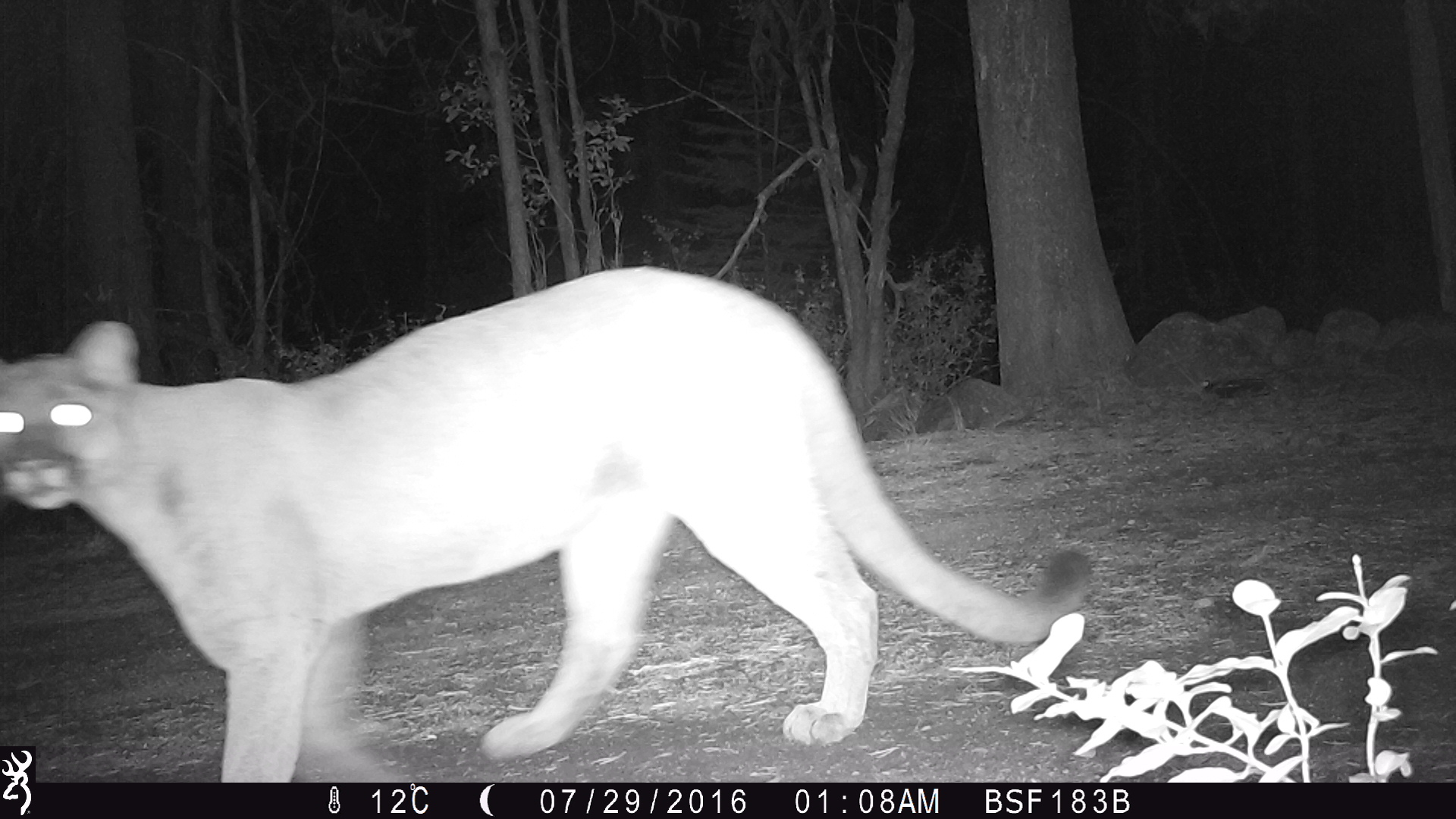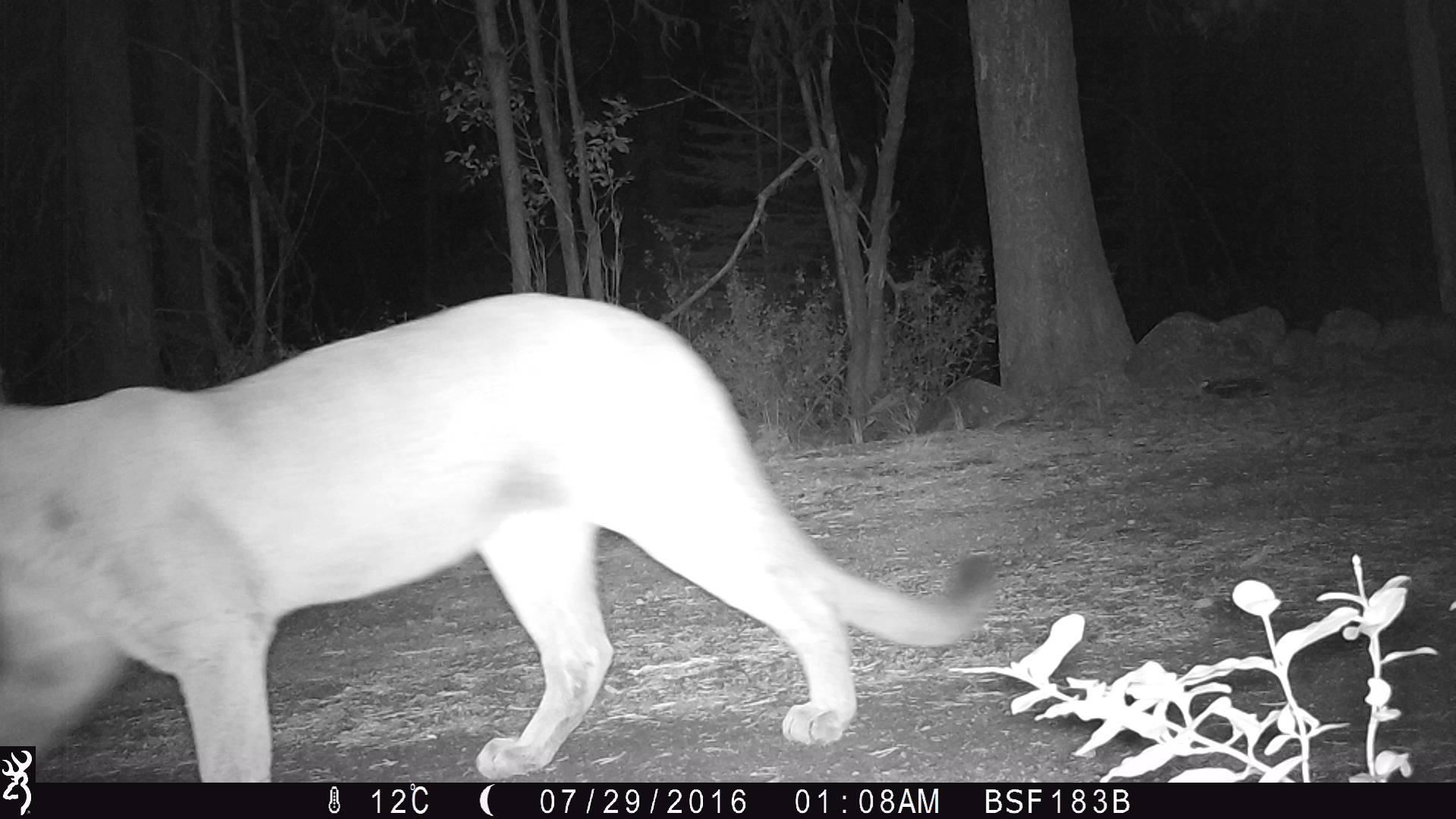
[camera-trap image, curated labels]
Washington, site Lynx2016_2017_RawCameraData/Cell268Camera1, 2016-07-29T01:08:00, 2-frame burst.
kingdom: Animalia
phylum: Chordata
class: Mammalia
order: Carnivora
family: Felidae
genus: Puma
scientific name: Puma concolor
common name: mountain lion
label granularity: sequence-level